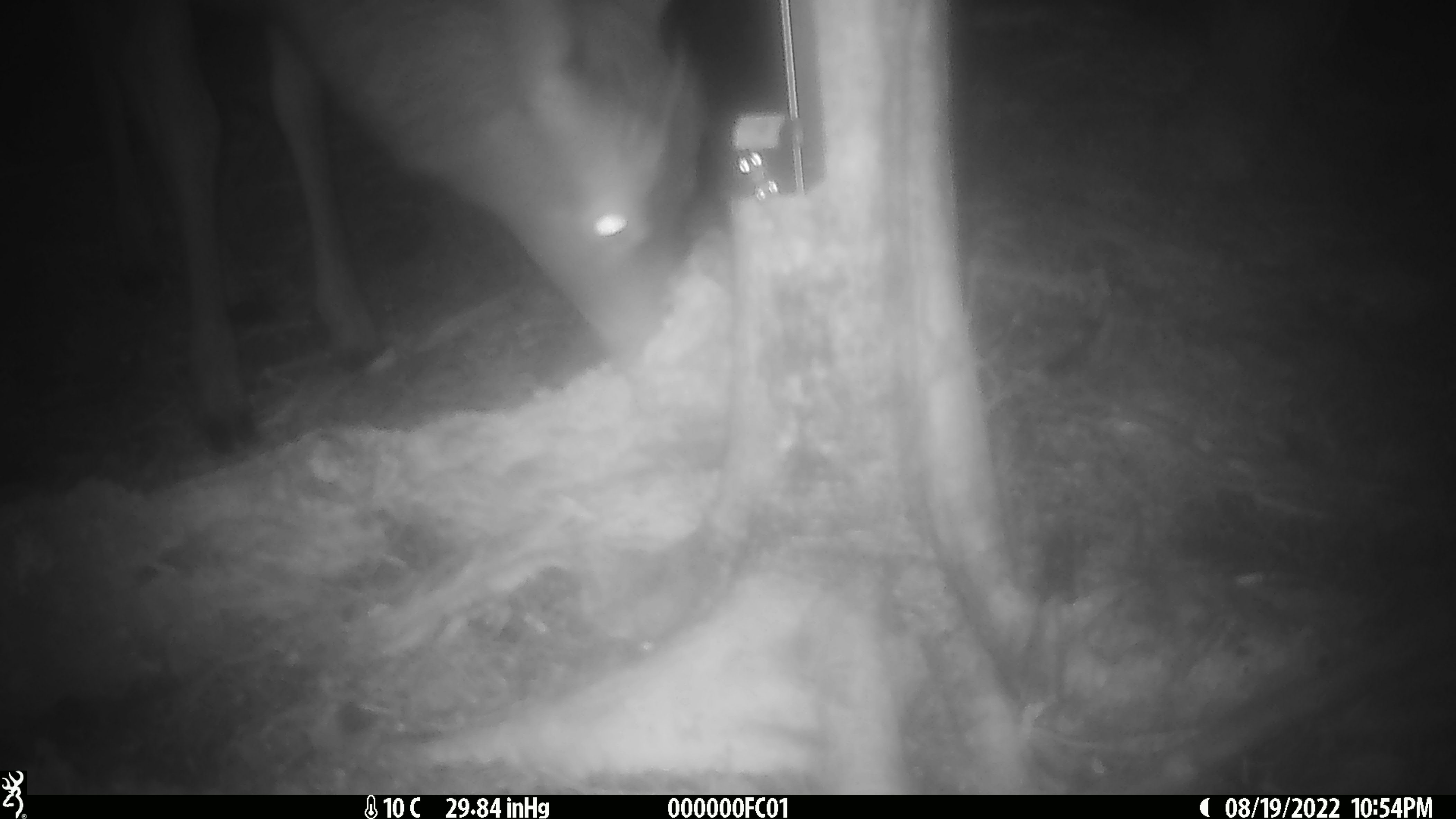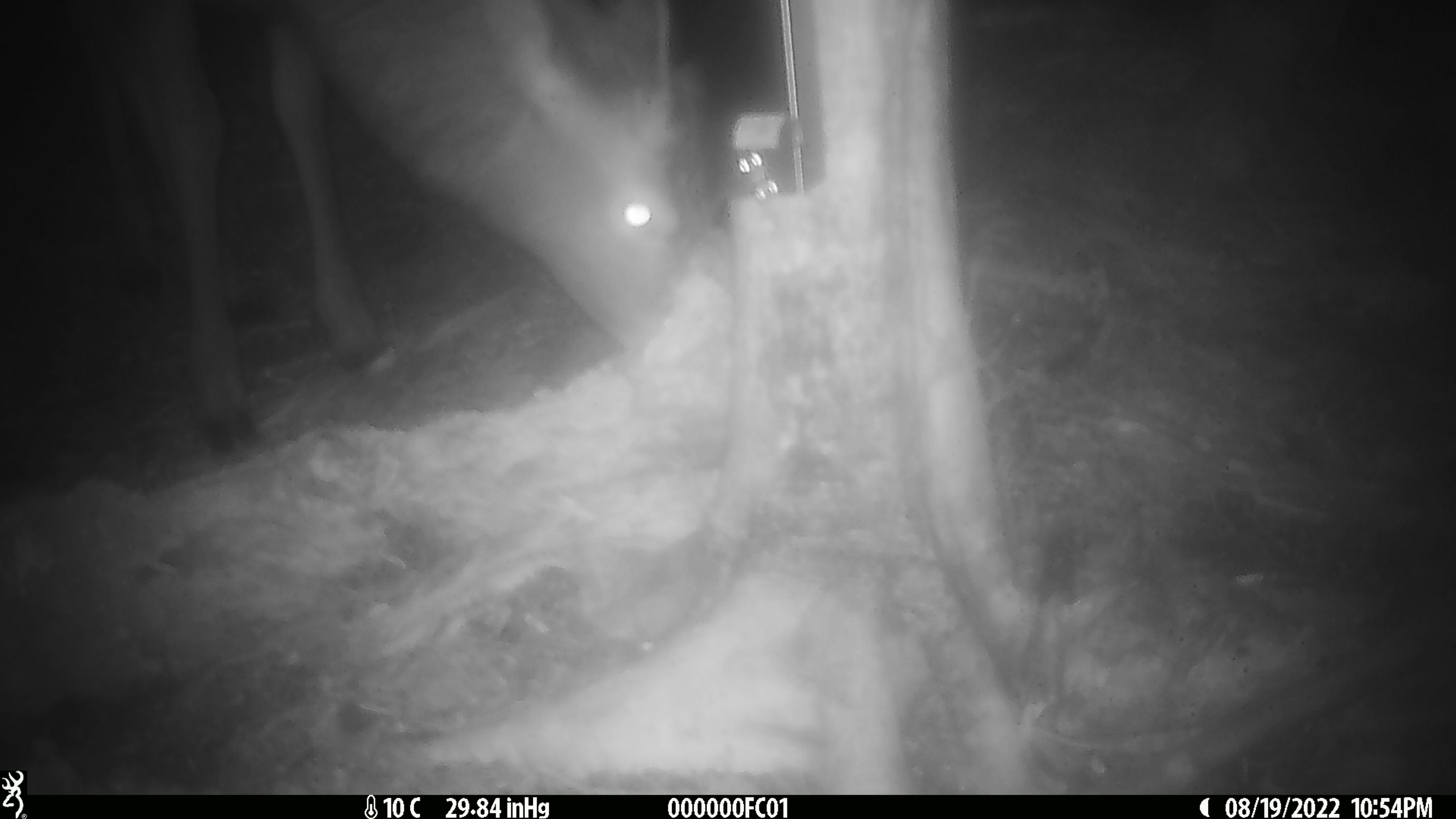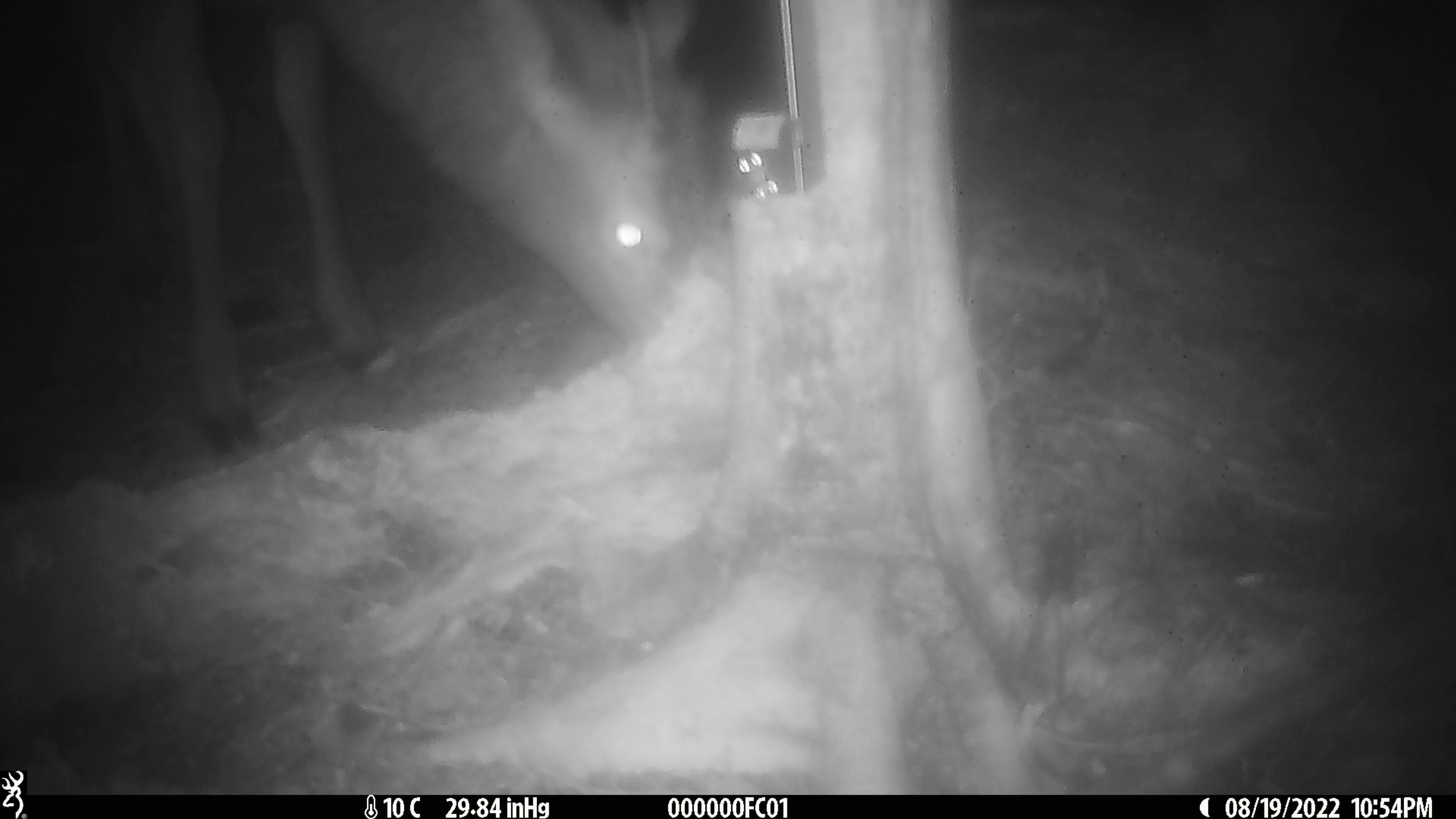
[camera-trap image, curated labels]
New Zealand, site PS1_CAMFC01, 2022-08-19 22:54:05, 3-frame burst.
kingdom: Animalia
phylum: Chordata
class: Mammalia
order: Artiodactyla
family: Cervidae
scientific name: Cervidae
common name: deer